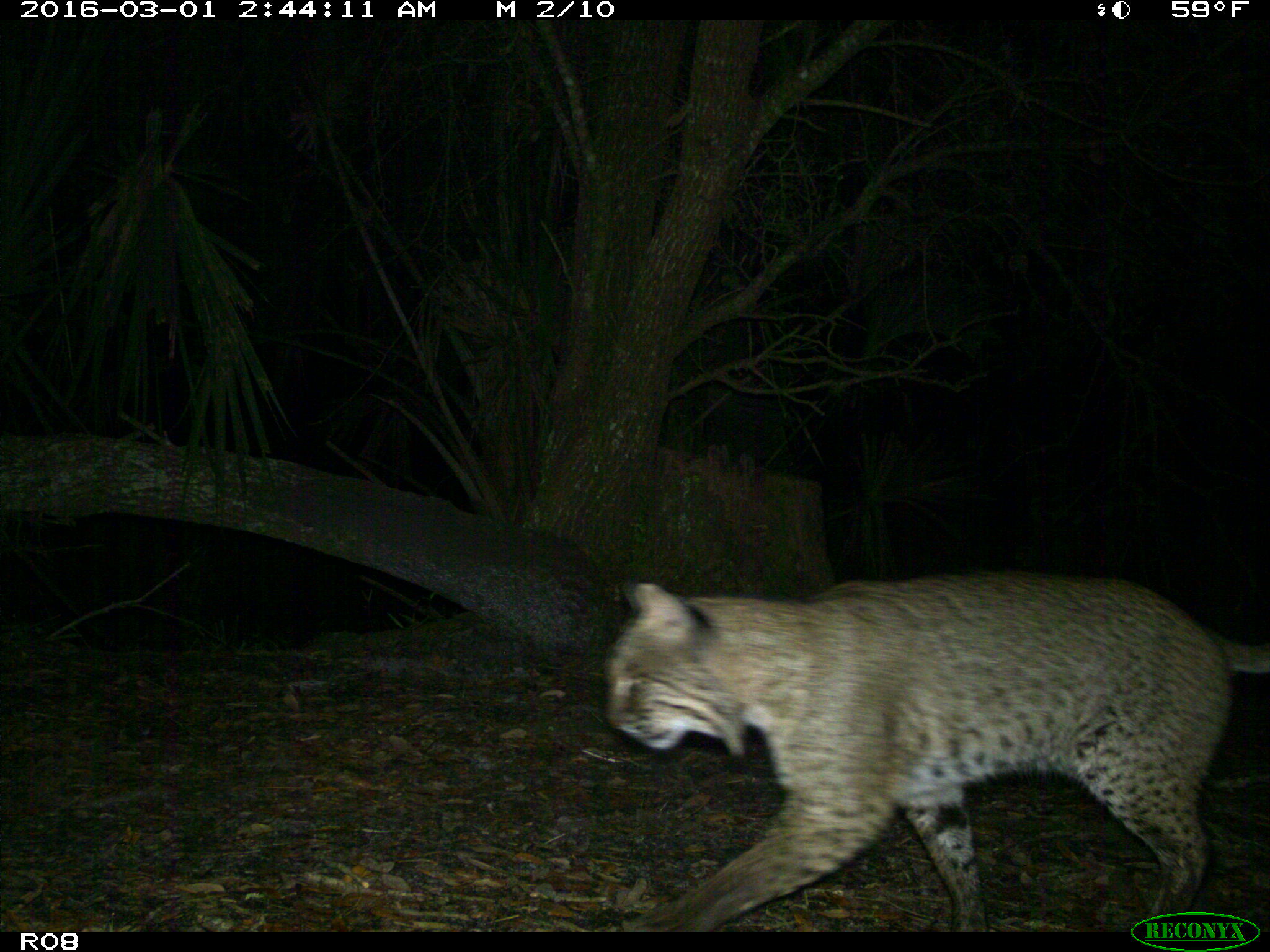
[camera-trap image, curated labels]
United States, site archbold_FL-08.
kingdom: Animalia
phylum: Chordata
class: Mammalia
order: Carnivora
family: Felidae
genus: Lynx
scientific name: Lynx rufus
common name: bobcat